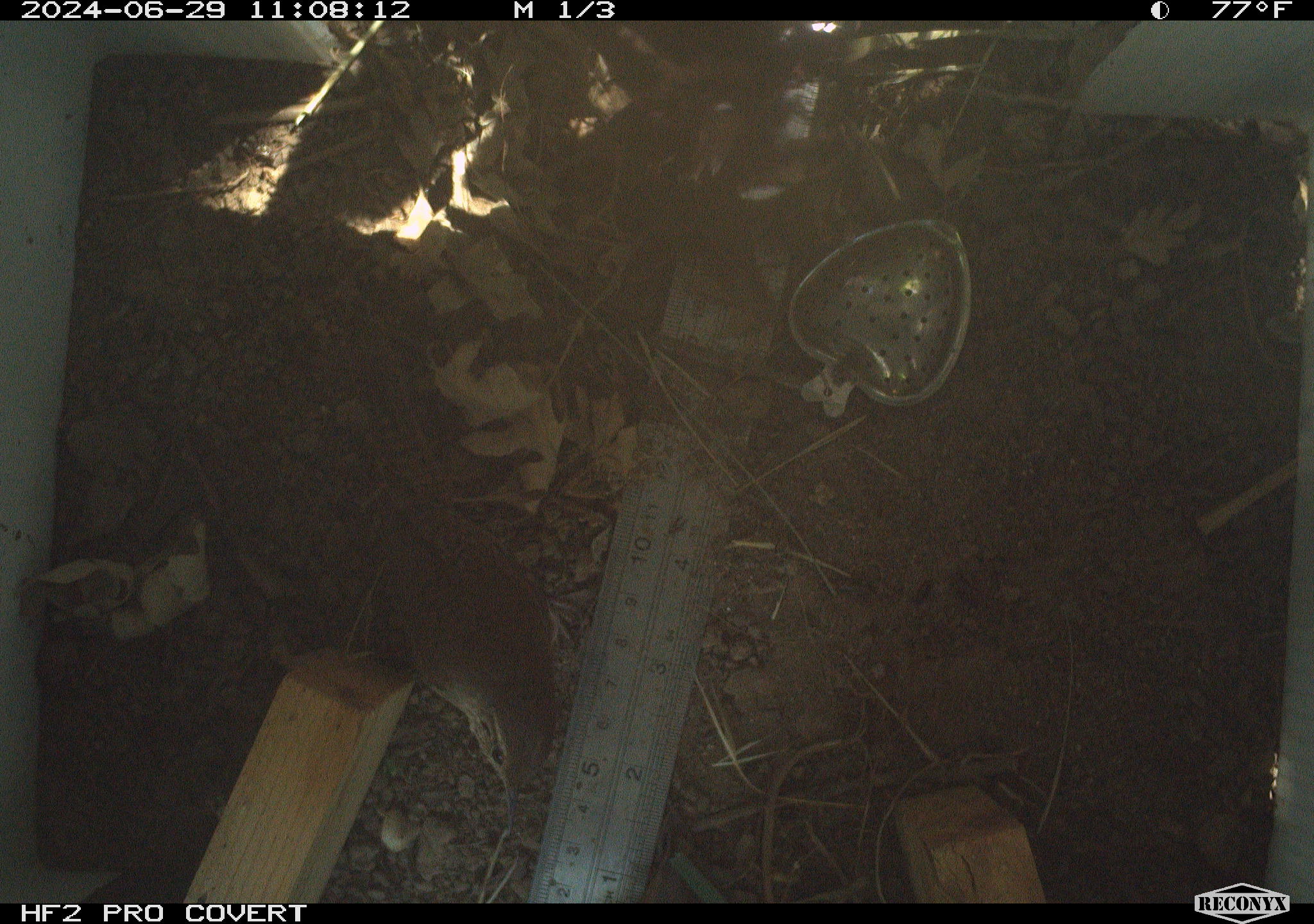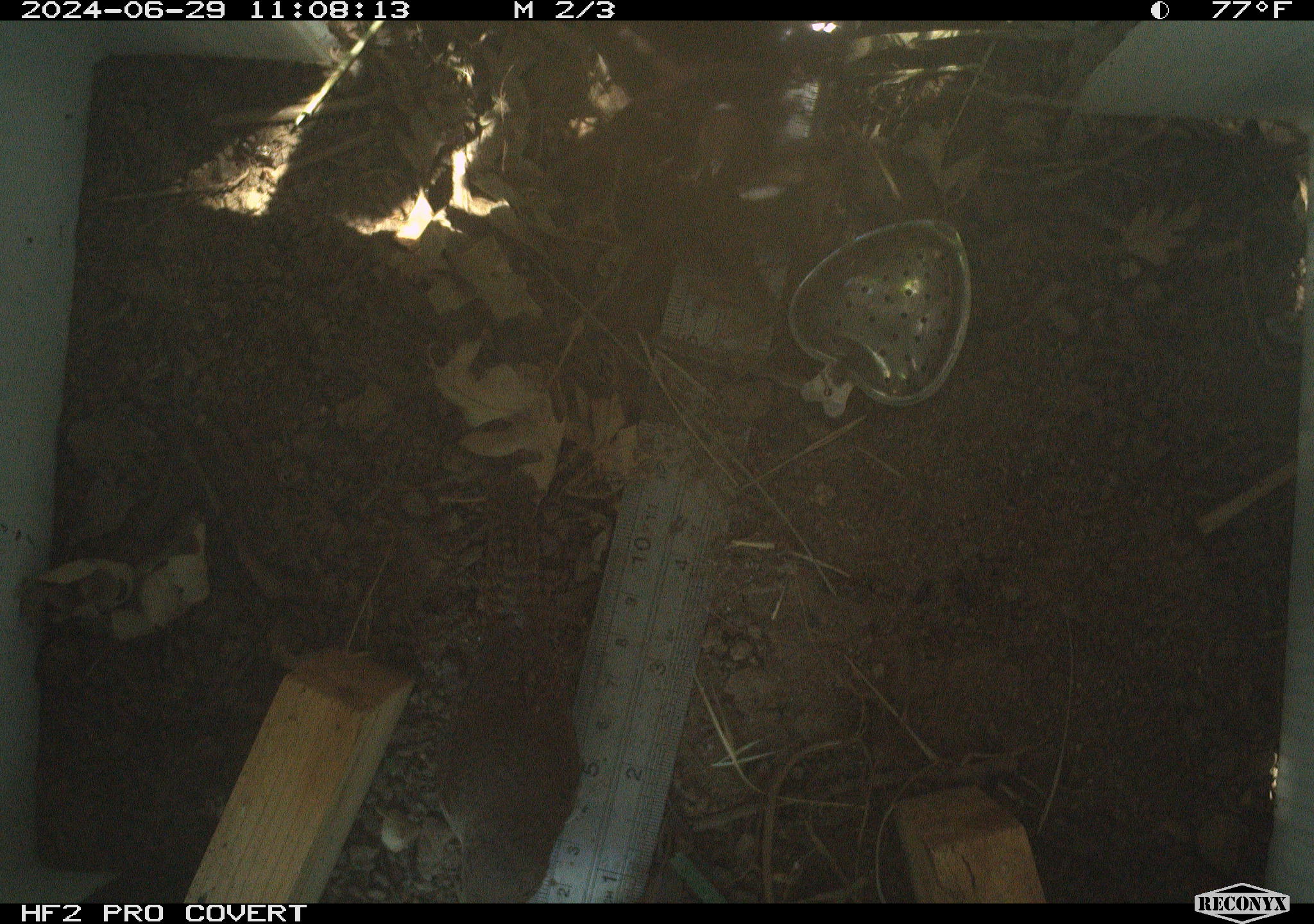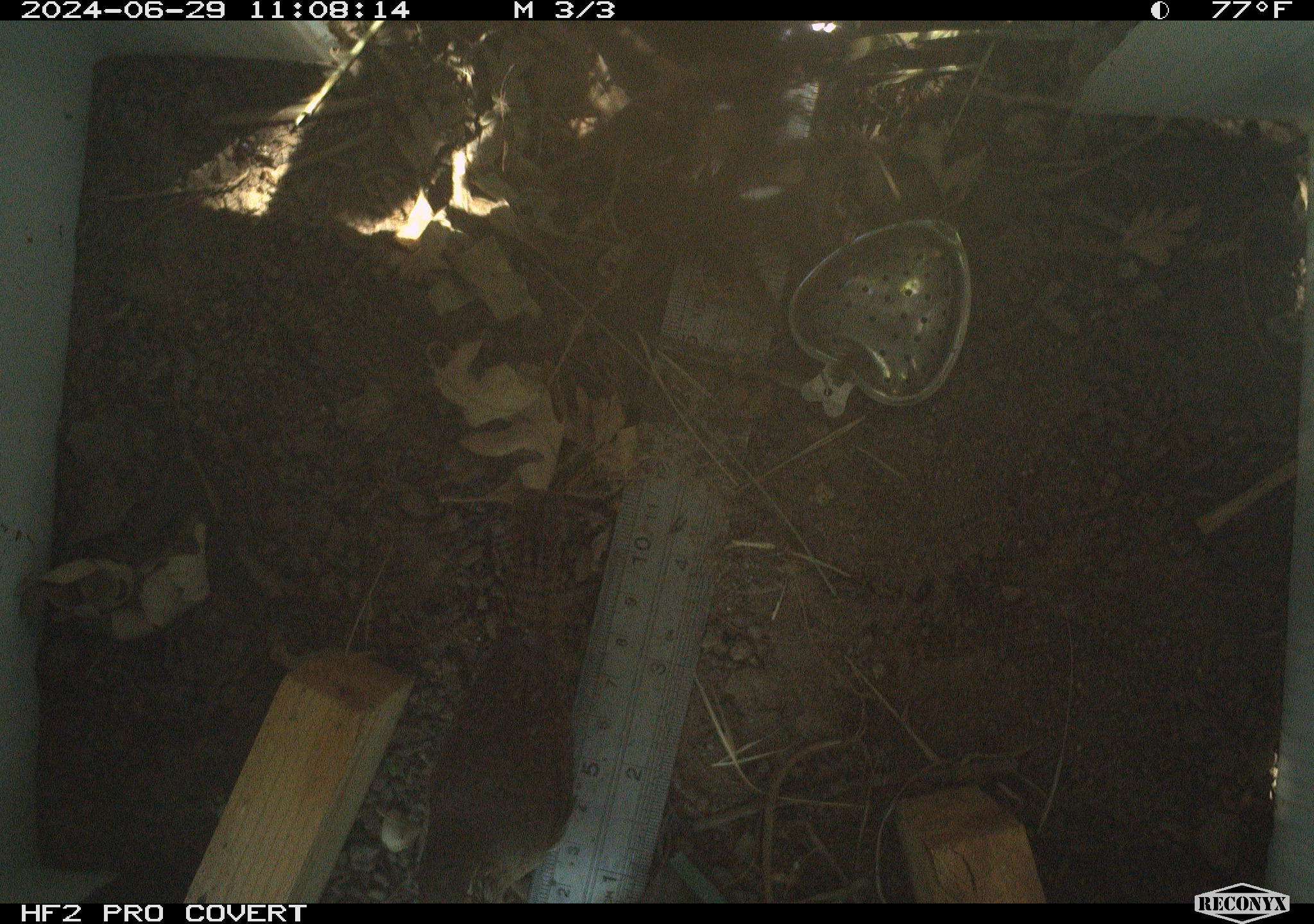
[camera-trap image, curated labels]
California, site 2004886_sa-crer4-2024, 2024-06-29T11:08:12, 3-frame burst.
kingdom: Animalia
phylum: Chordata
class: Aves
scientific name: Aves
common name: bird